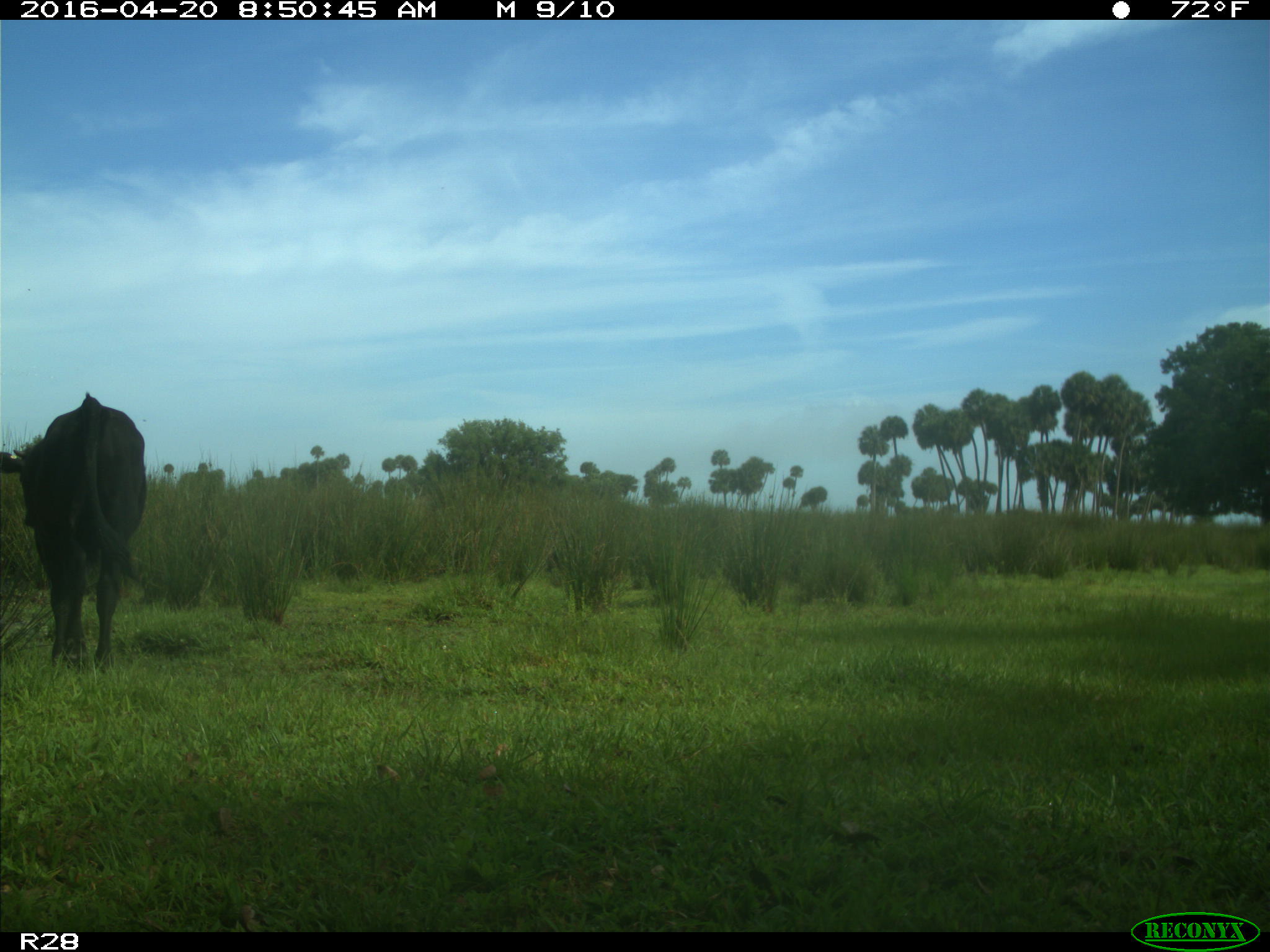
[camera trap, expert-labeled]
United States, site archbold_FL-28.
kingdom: Animalia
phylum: Chordata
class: Mammalia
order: Artiodactyla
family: Bovidae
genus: Bos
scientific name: Bos taurus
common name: domestic cow